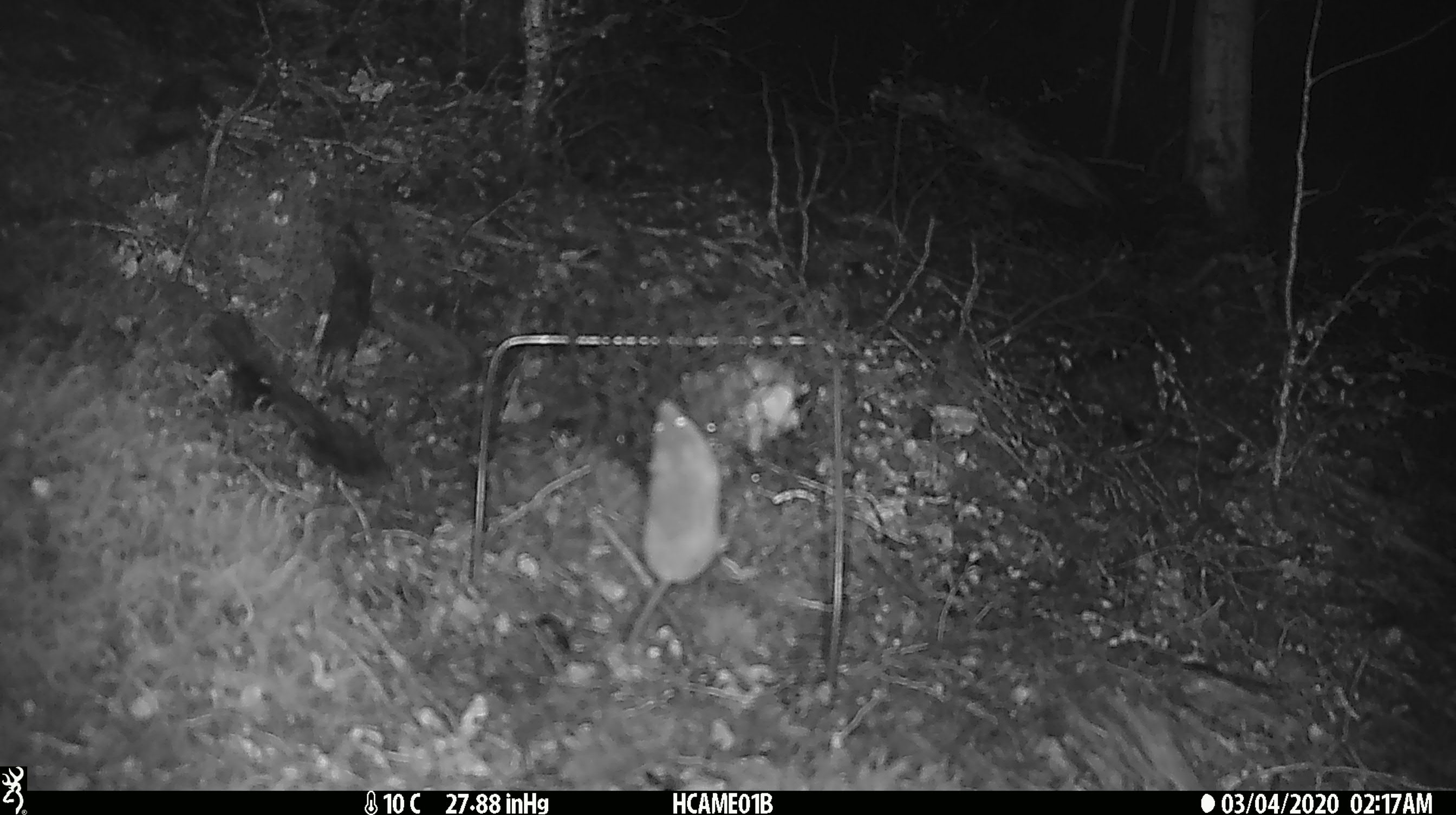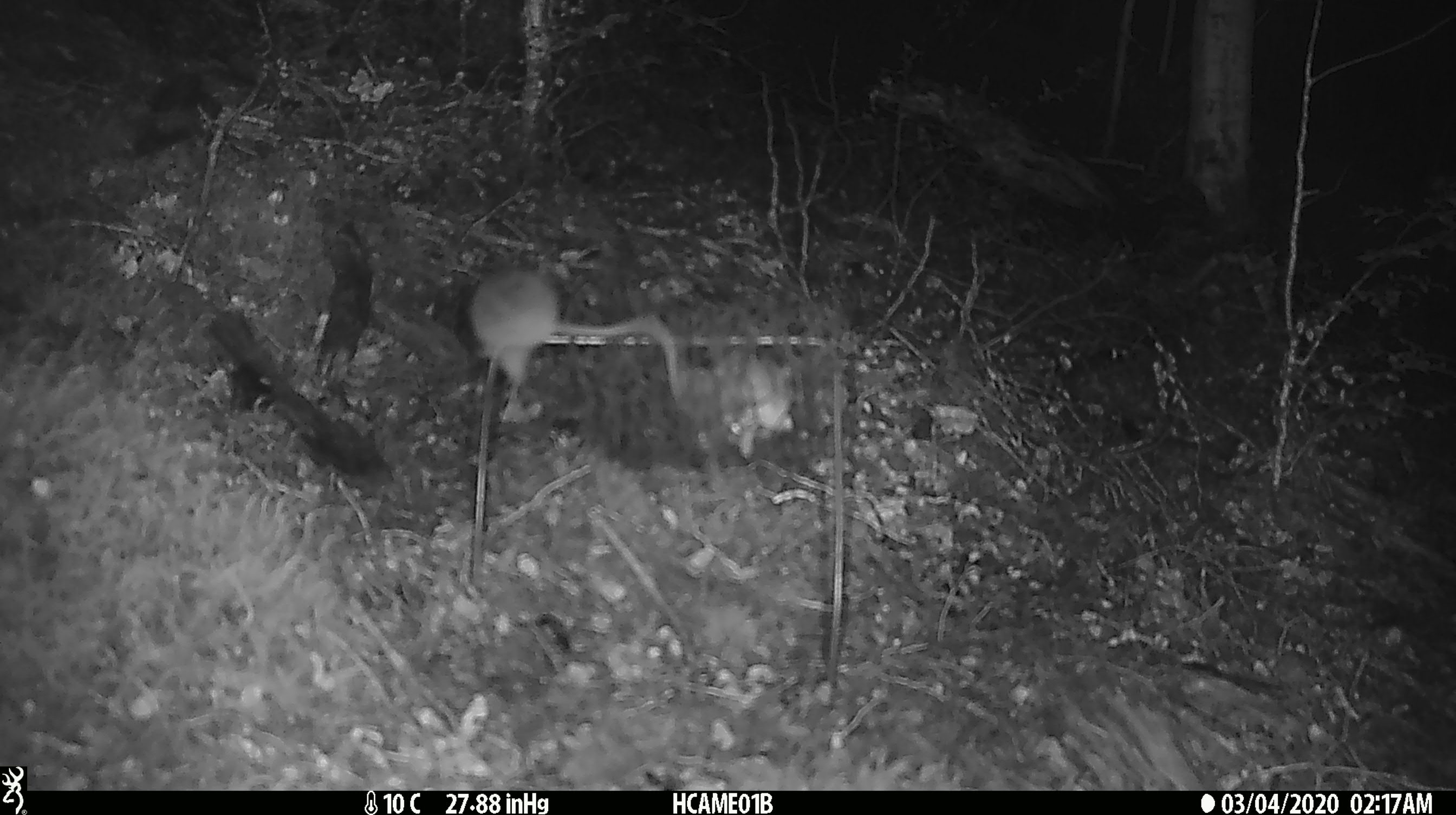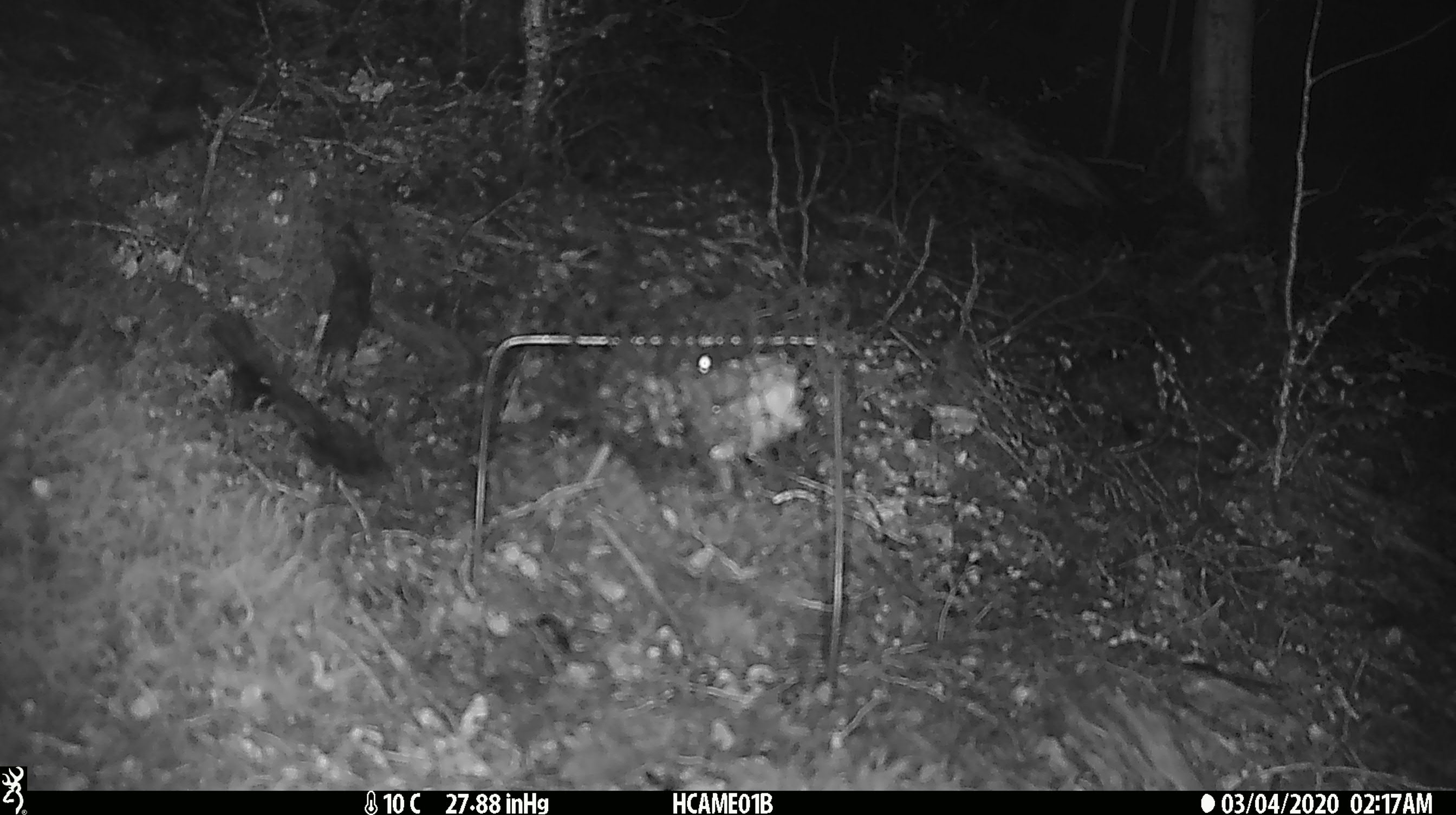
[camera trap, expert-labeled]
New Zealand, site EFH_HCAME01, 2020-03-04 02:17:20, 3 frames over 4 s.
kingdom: Animalia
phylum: Chordata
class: Mammalia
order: Rodentia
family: Muridae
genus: Mus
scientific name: Mus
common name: mouse